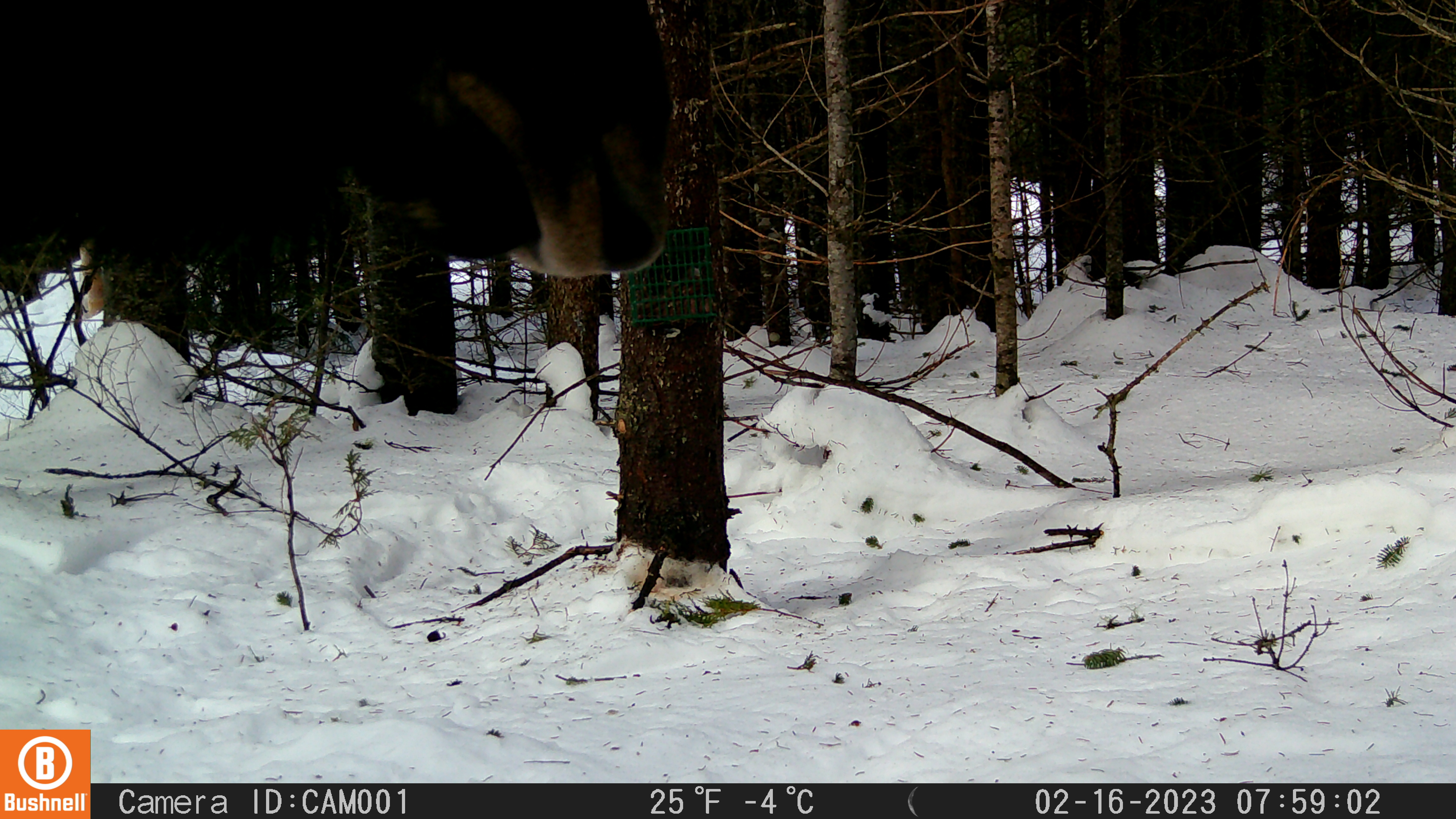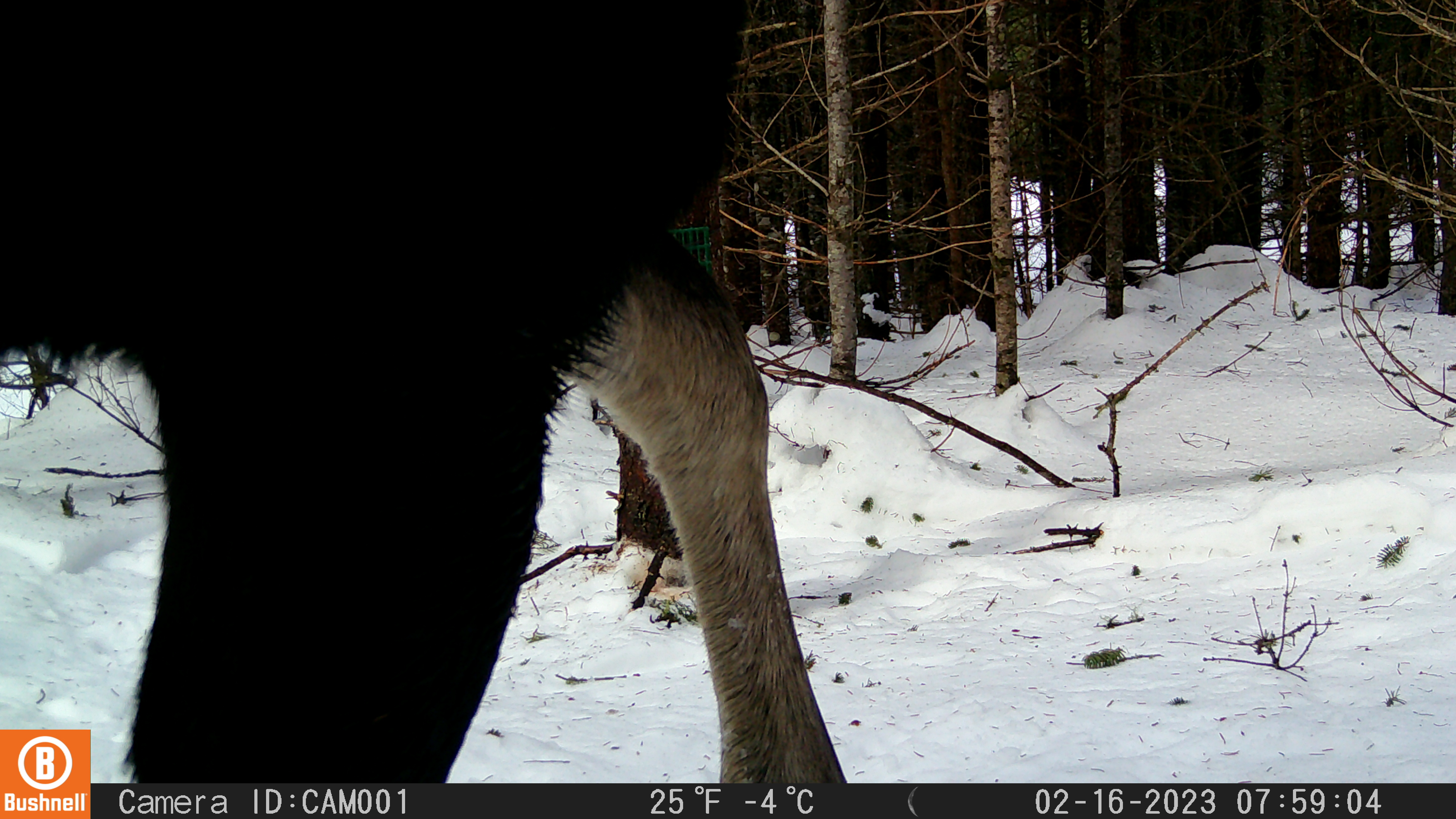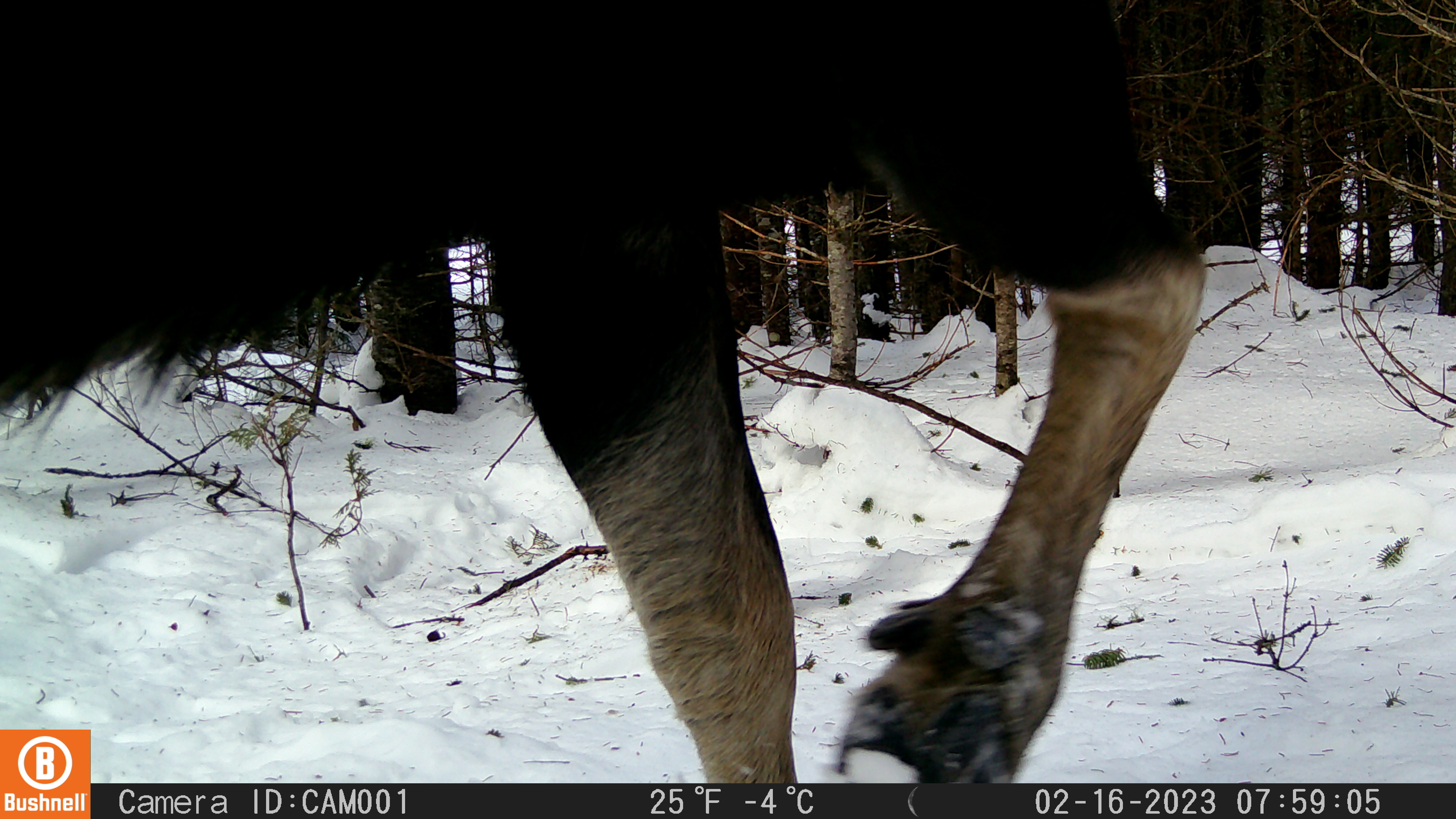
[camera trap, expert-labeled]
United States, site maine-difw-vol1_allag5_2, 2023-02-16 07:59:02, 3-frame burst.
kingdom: Animalia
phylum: Chordata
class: Mammalia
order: Artiodactyla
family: Cervidae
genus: Alces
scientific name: Alces alces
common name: moose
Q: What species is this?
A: Moose (Alces alces).